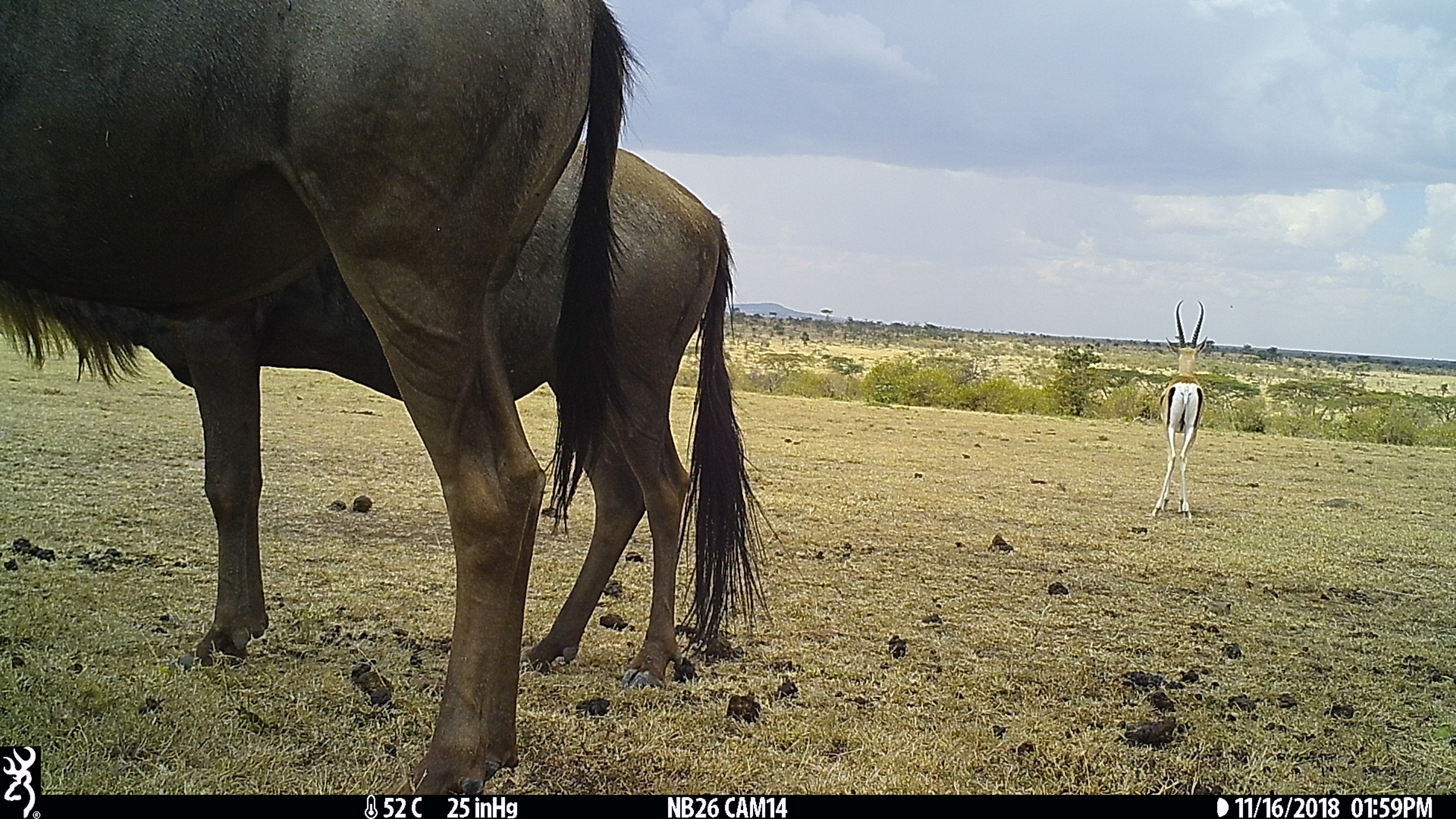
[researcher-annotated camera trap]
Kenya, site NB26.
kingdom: Animalia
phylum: Chordata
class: Mammalia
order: Artiodactyla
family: Bovidae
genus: Connochaetes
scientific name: Connochaetes taurinus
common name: blue wildebeest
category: wildebeest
Wildebeest (blue wildebeest) (Connochaetes taurinus).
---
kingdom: Animalia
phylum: Chordata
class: Mammalia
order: Artiodactyla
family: Bovidae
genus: Nanger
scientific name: Nanger granti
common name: grant's gazelle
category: gazelle grants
Gazelle grants (grant's gazelle) (Nanger granti).